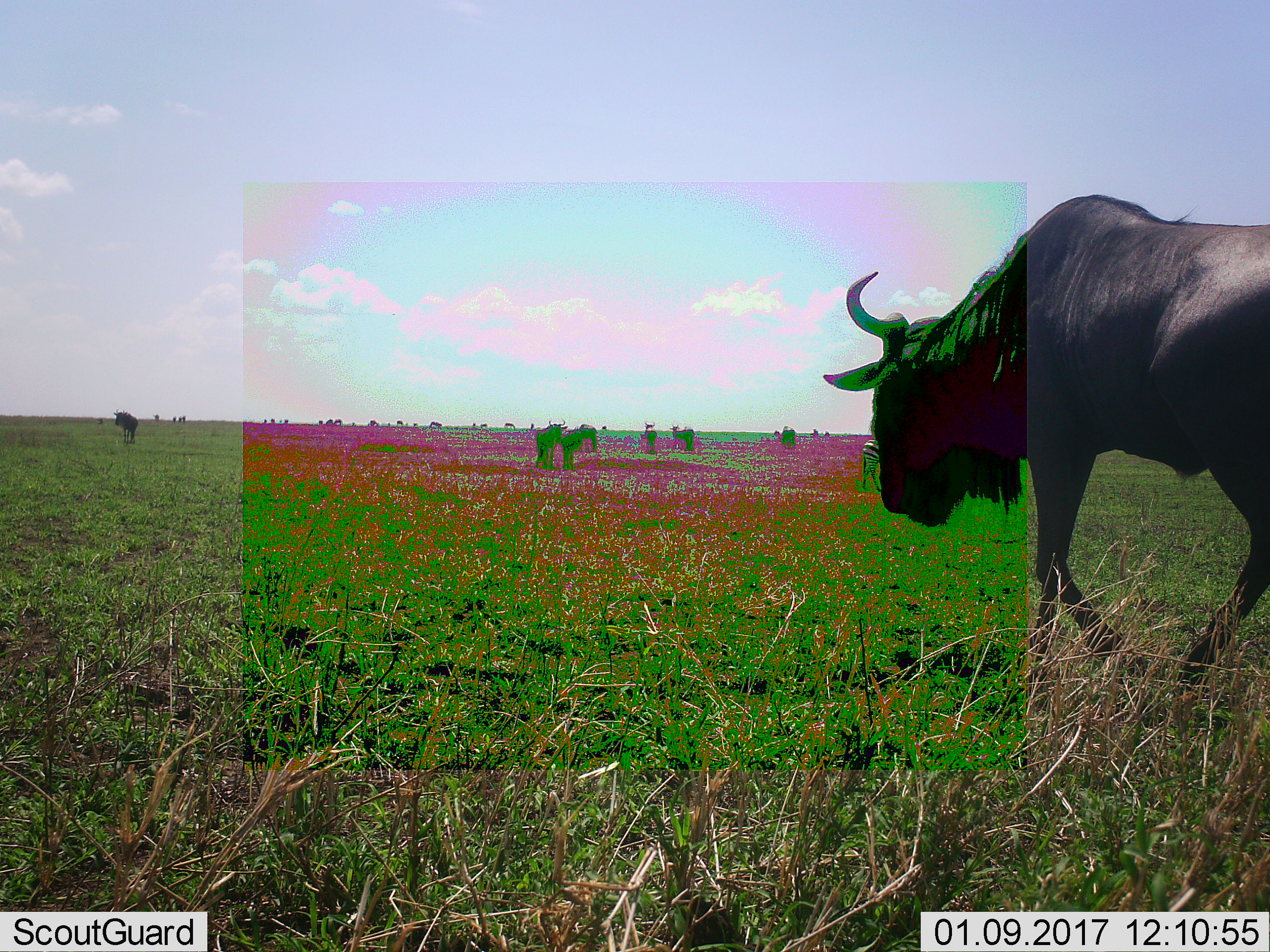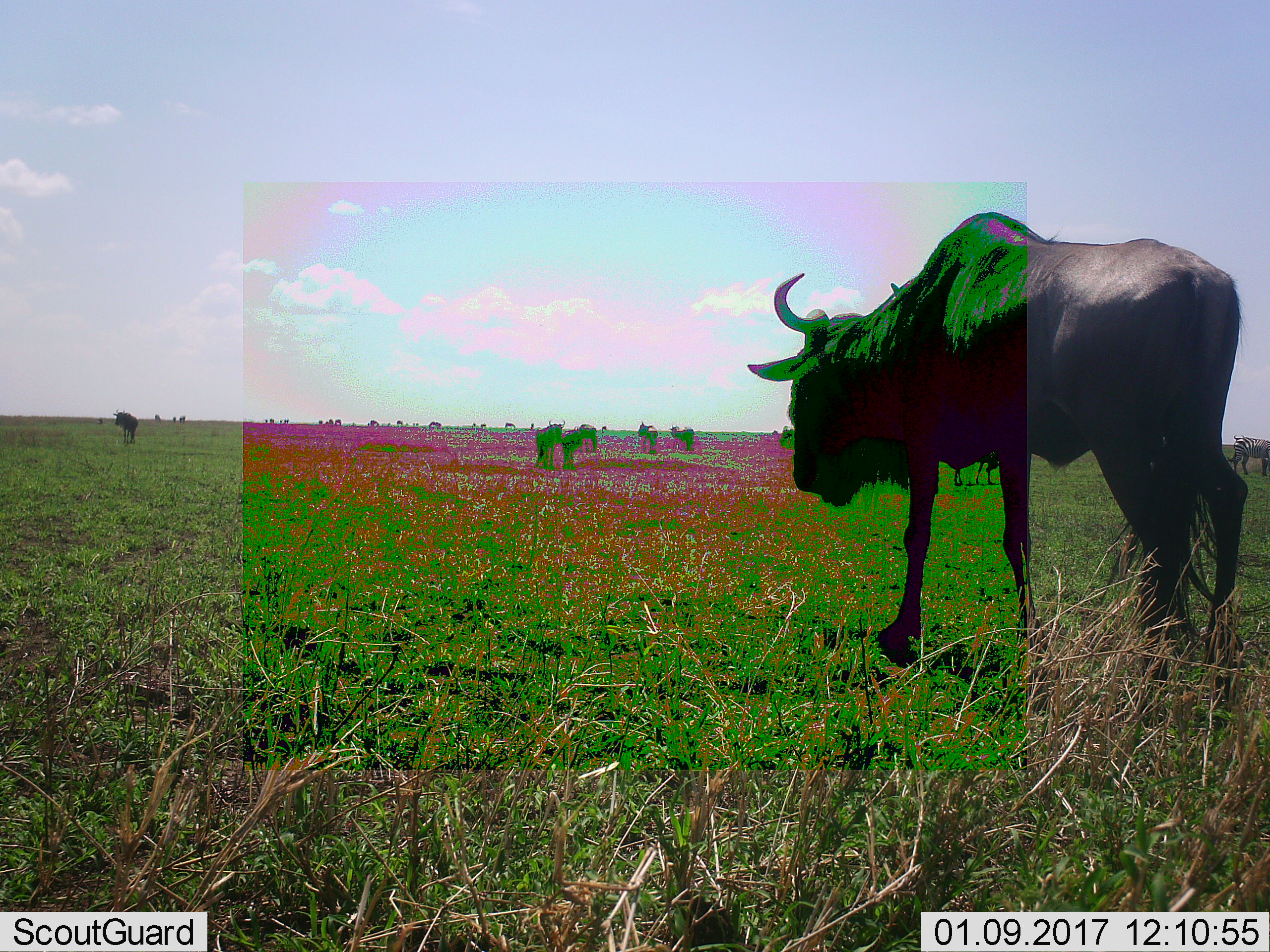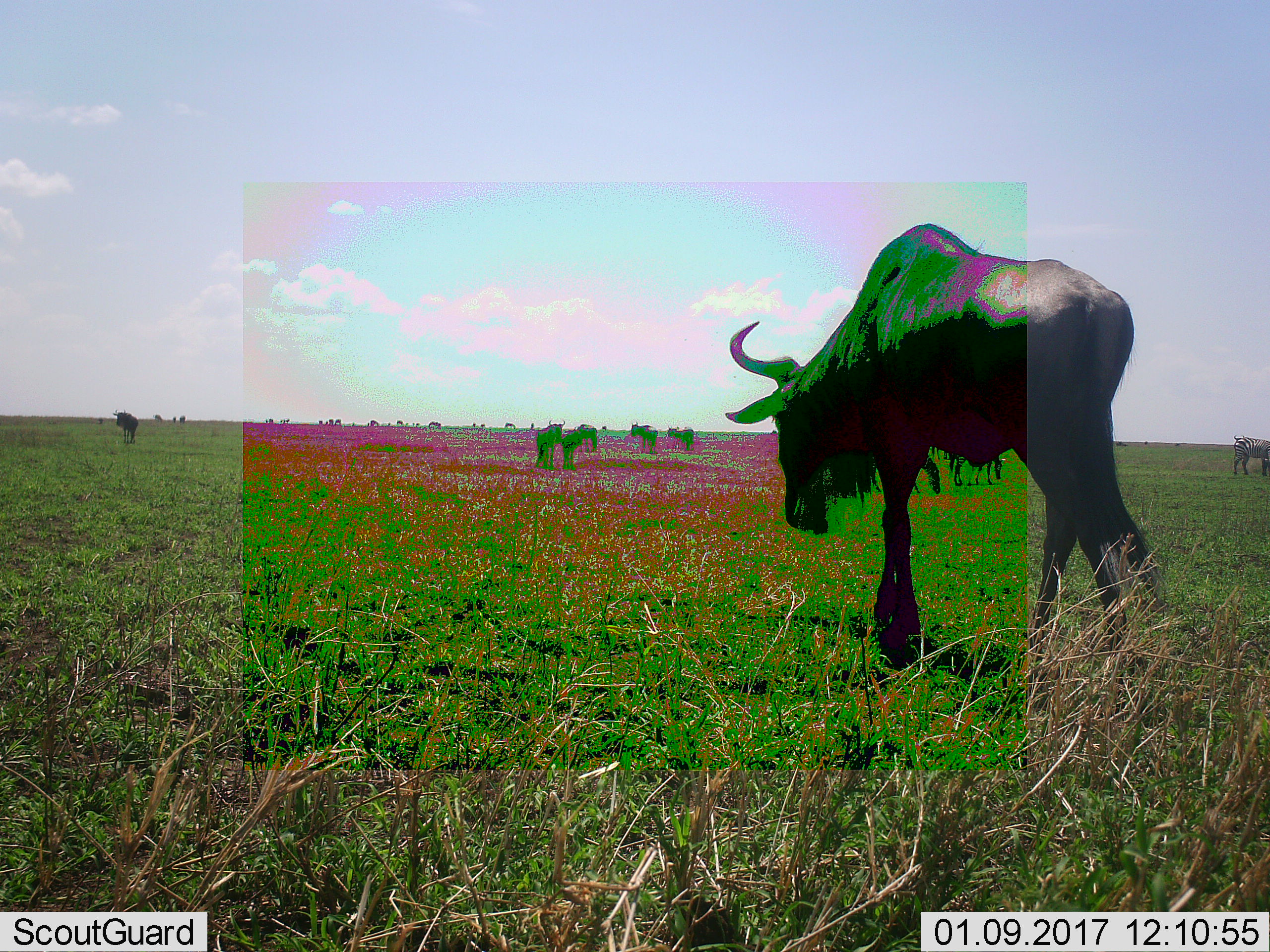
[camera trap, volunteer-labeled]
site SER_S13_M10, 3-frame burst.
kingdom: Animalia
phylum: Chordata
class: Mammalia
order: Artiodactyla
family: Bovidae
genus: Connochaetes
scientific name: Connochaetes taurinus taurinus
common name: blue wildebeest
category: wildebeestblue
Wildebeestblue (blue wildebeest) (Connochaetes taurinus taurinus), count 11-50. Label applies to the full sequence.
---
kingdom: Animalia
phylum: Chordata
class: Mammalia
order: Perissodactyla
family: Equidae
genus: Equus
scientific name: Equus quagga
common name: plains zebra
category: zebraplains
Zebraplains (plains zebra) (Equus quagga), count 3. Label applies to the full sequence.